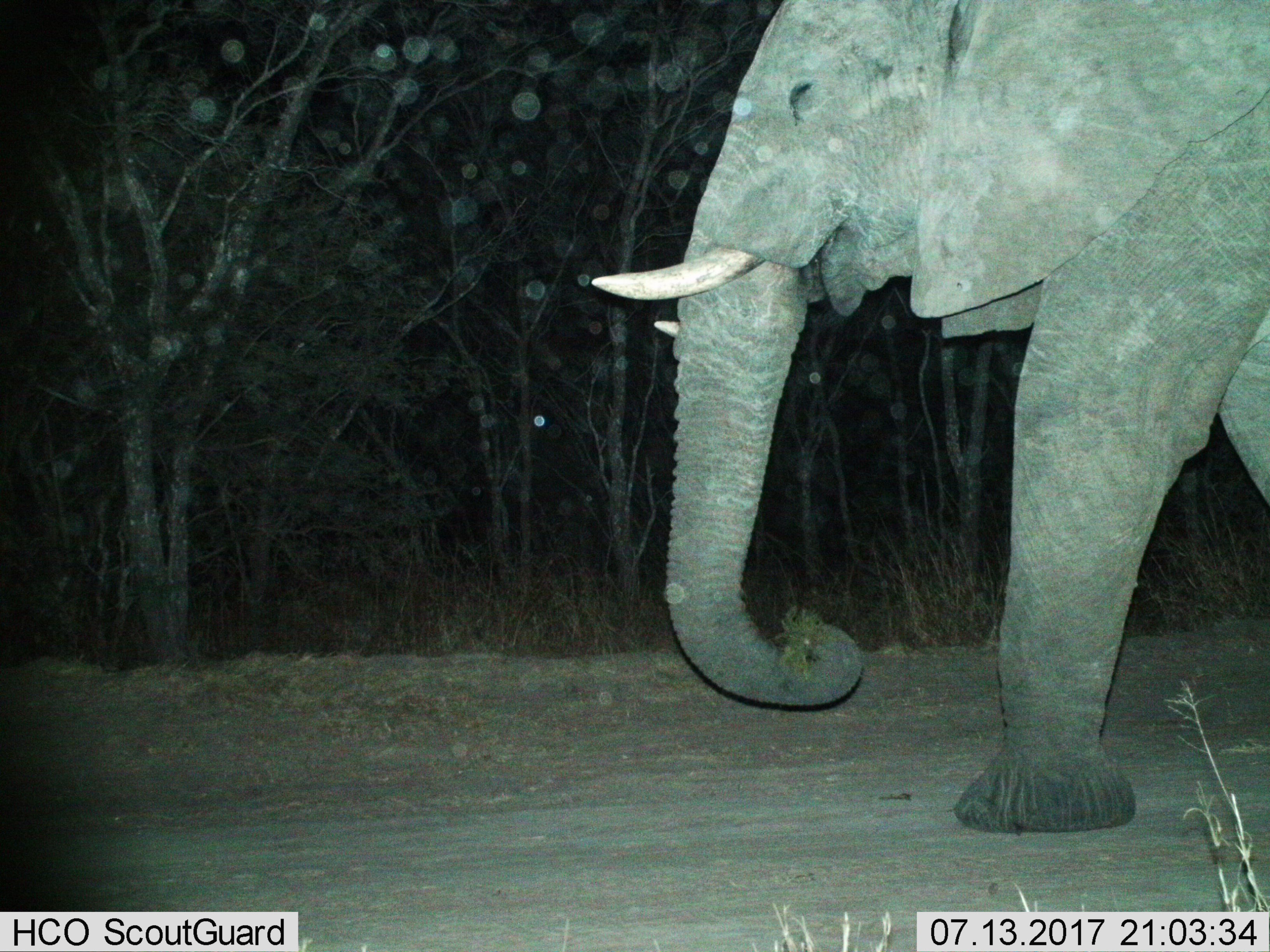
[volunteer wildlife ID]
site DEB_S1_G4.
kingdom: Animalia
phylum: Chordata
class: Mammalia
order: Proboscidea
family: Elephantidae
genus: Loxodonta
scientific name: Loxodonta africana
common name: african bush elephant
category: elephant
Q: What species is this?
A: Elephant (african bush elephant) (Loxodonta africana).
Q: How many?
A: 1.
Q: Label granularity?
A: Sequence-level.